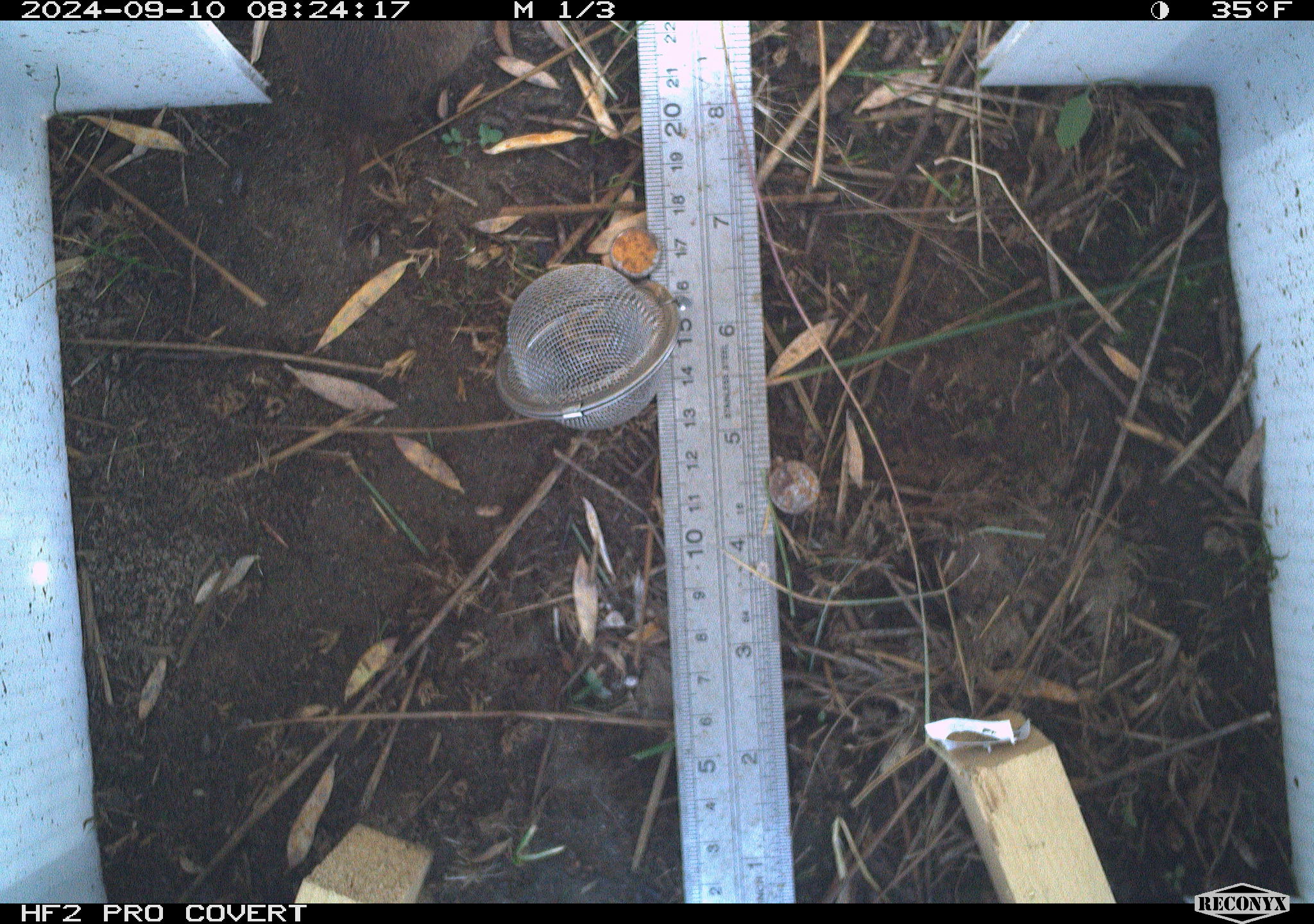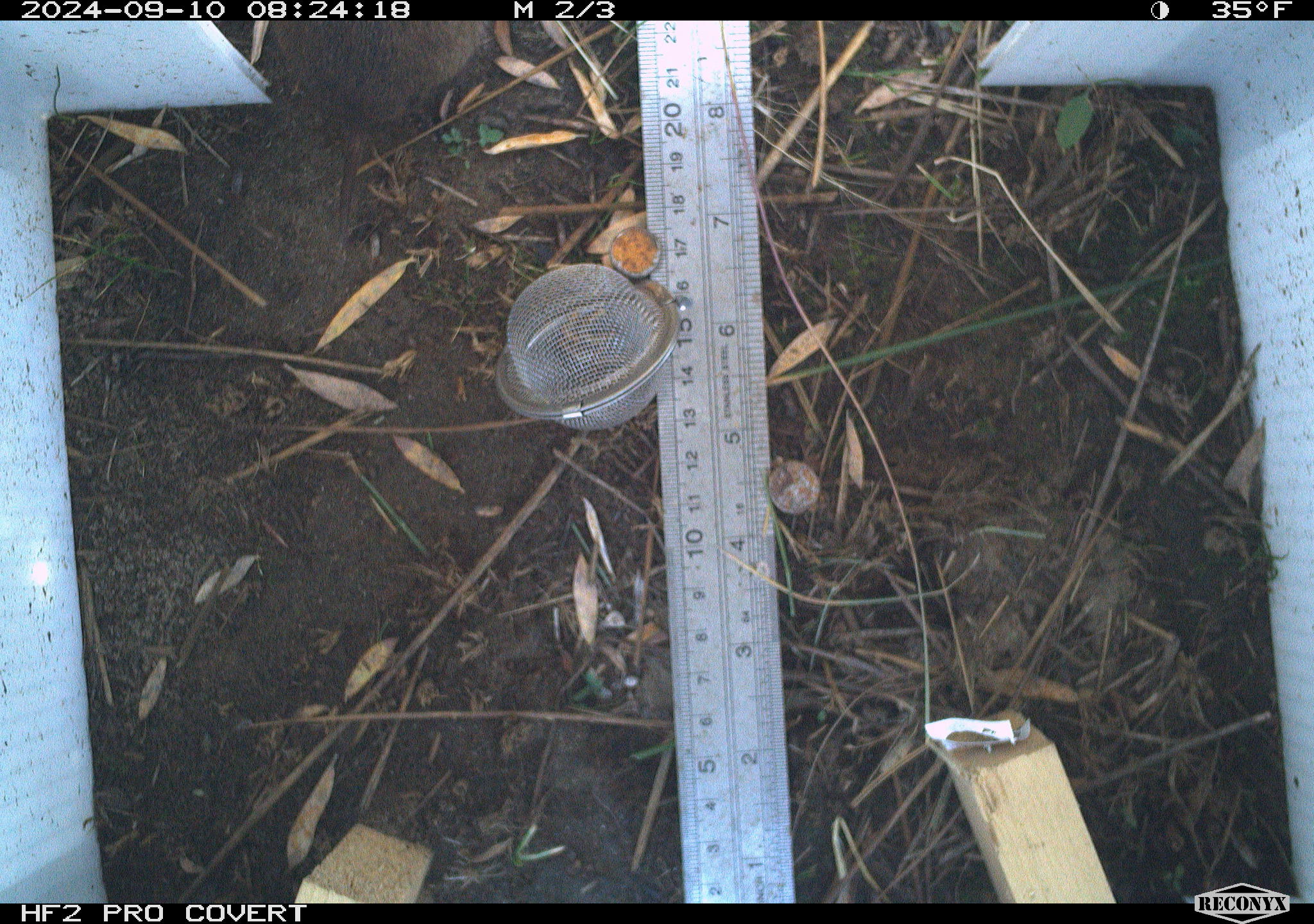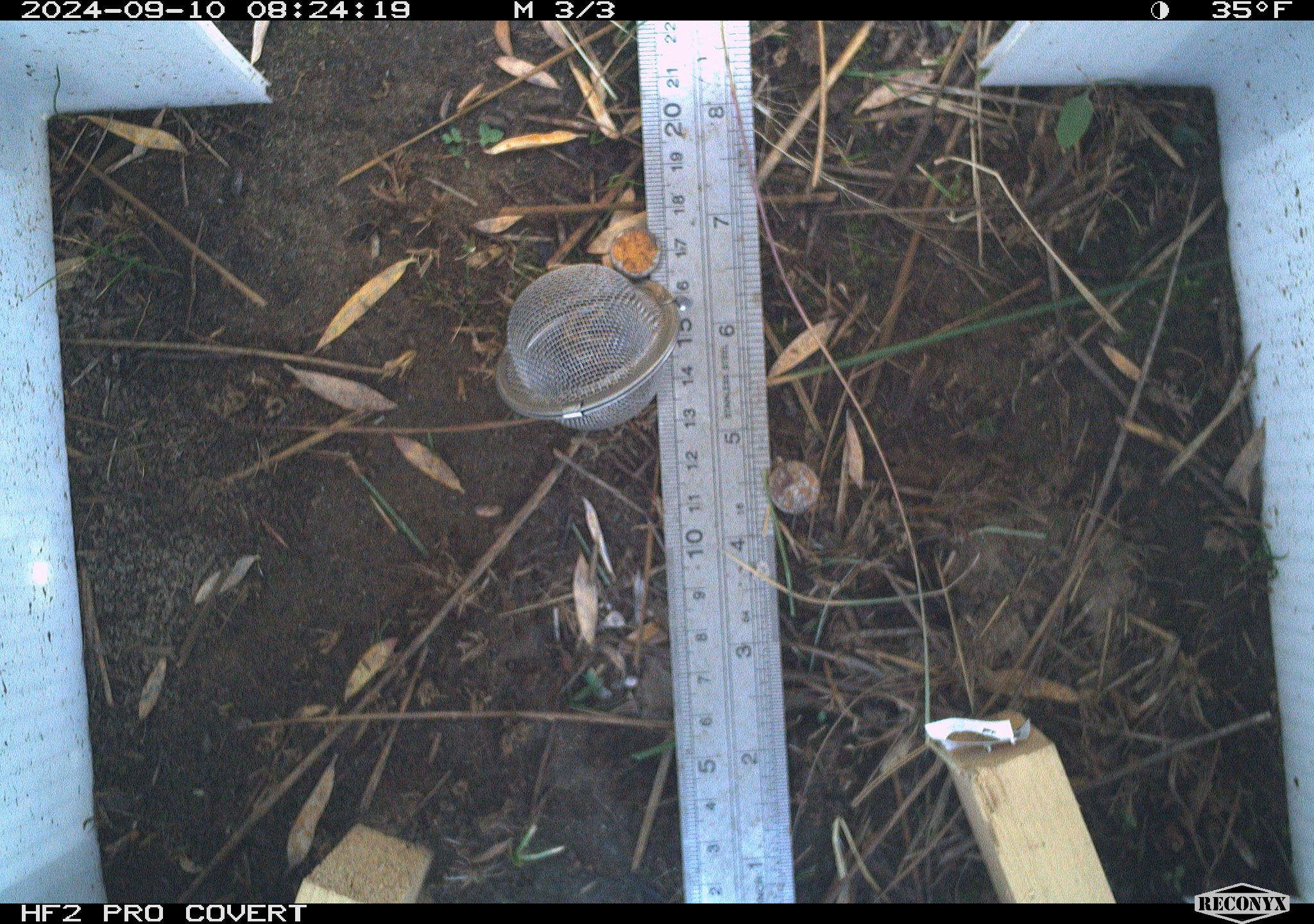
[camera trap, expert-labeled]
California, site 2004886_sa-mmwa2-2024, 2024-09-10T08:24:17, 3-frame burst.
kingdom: Animalia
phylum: Chordata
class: Mammalia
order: Rodentia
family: Cricetidae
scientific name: Arvicolinae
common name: voles, lemmings, and muskrats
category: arvicolinae subfamily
Arvicolinae subfamily (voles, lemmings, and muskrats) (Arvicolinae).